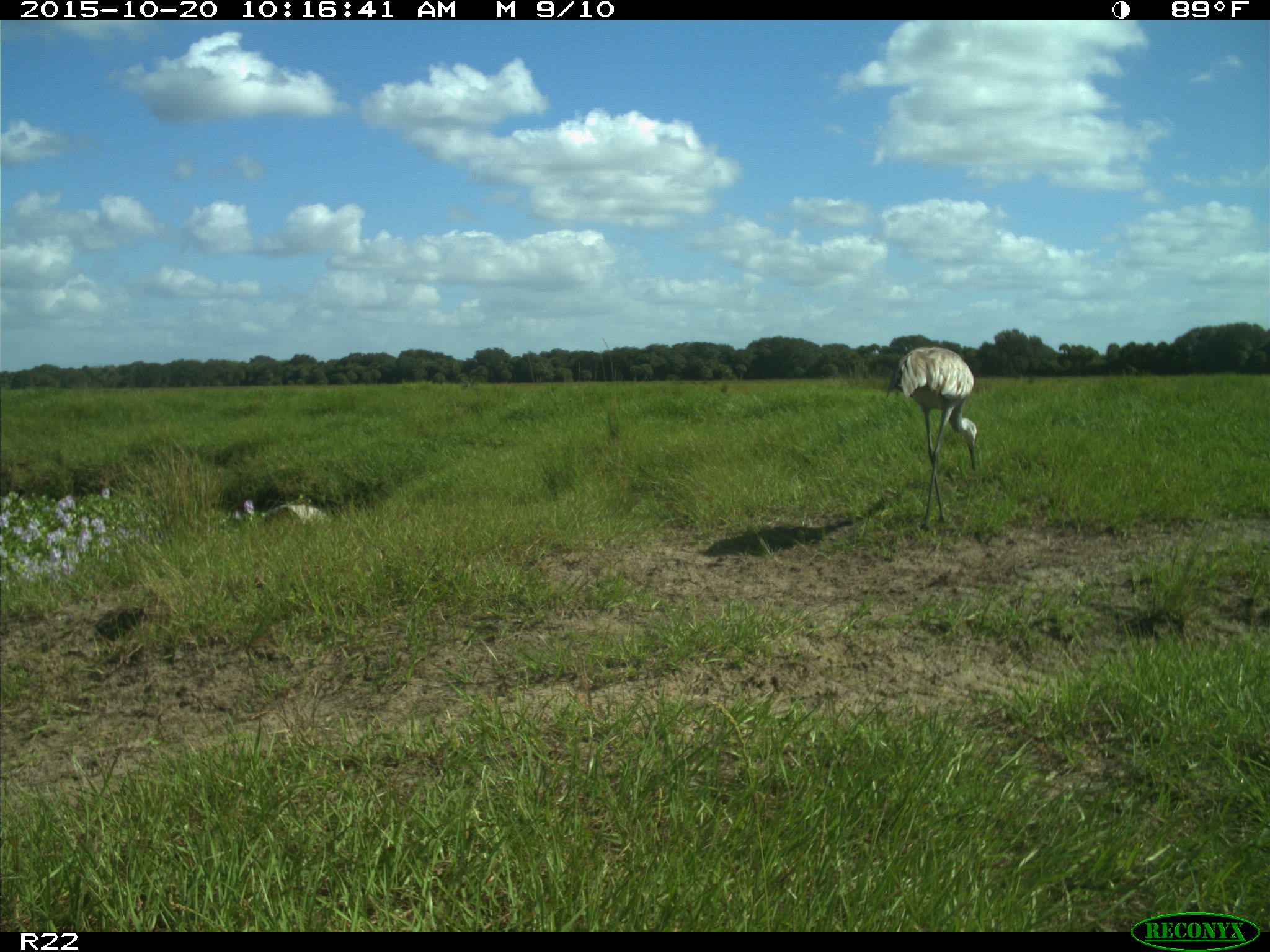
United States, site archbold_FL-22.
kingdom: Animalia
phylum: Chordata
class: Aves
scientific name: Aves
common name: birds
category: unidentified bird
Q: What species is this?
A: Unidentified bird (birds) (Aves).